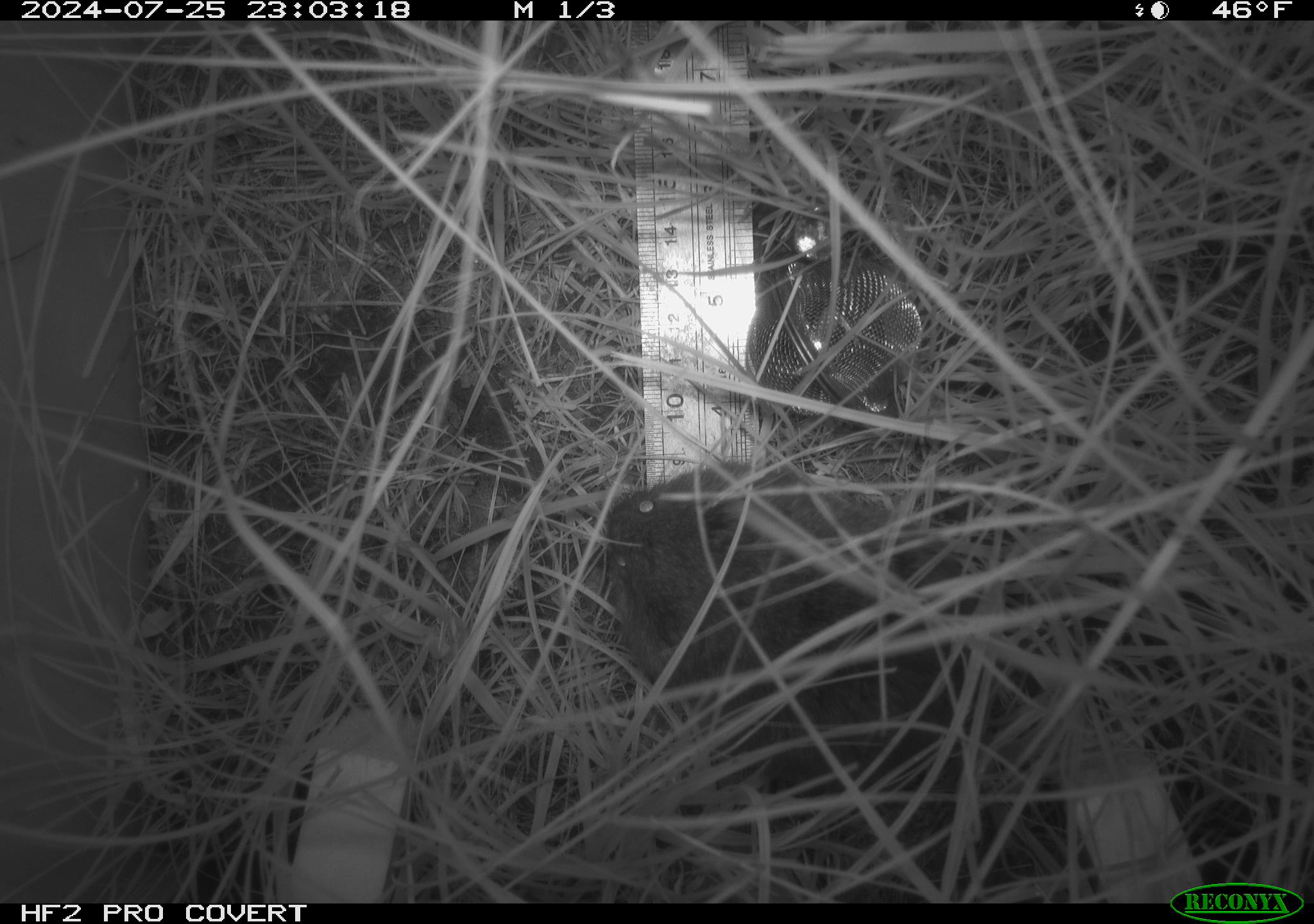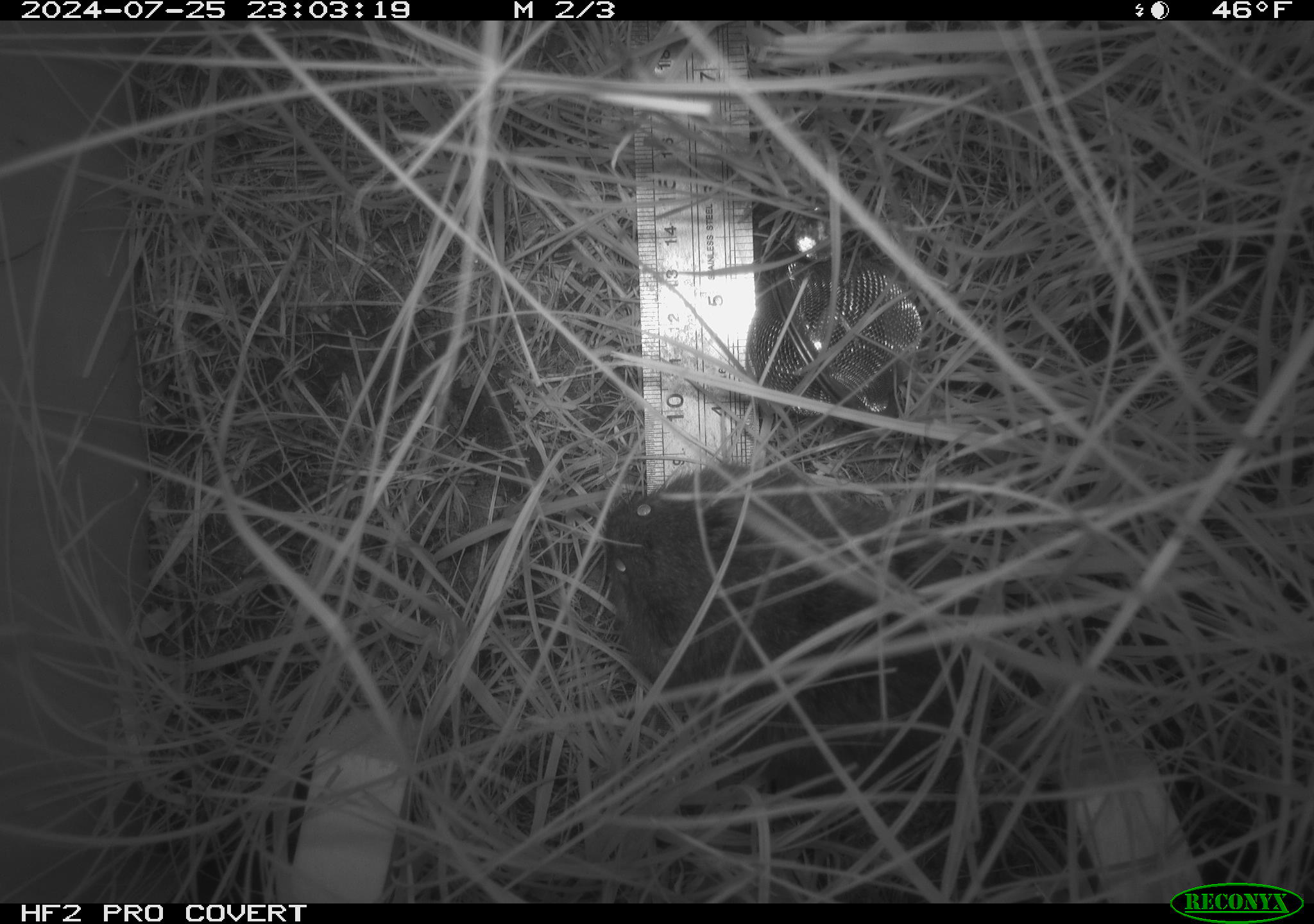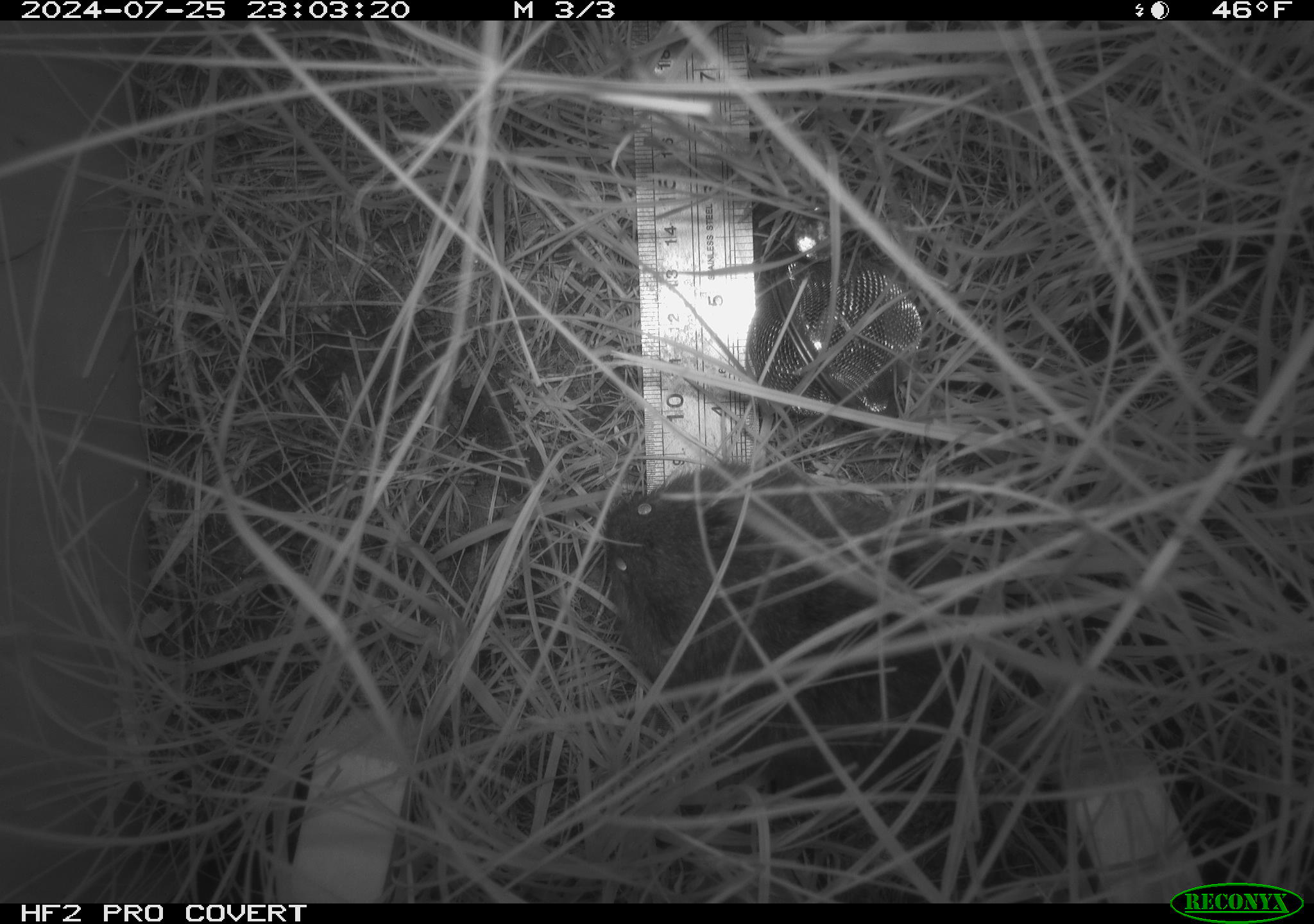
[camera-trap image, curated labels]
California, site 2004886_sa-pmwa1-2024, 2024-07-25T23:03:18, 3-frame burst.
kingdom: Animalia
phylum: Chordata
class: Mammalia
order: Rodentia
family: Cricetidae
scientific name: Arvicolinae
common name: voles, lemmings, and muskrats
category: arvicolinae subfamily